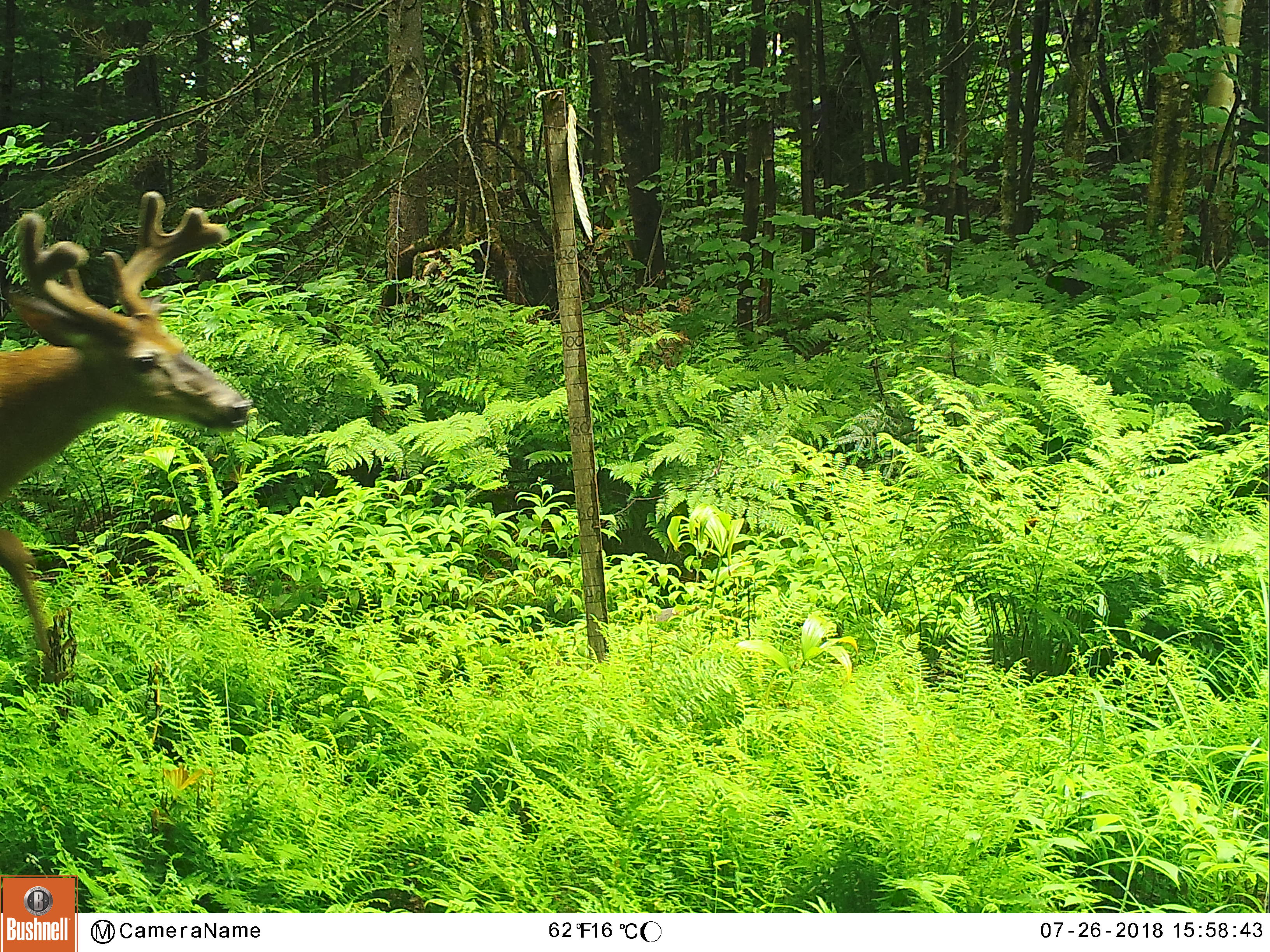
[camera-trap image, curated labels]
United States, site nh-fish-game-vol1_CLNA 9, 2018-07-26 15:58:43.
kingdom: Animalia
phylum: Chordata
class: Mammalia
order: Artiodactyla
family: Cervidae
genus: Odocoileus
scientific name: Odocoileus virginianus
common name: white-tailed deer